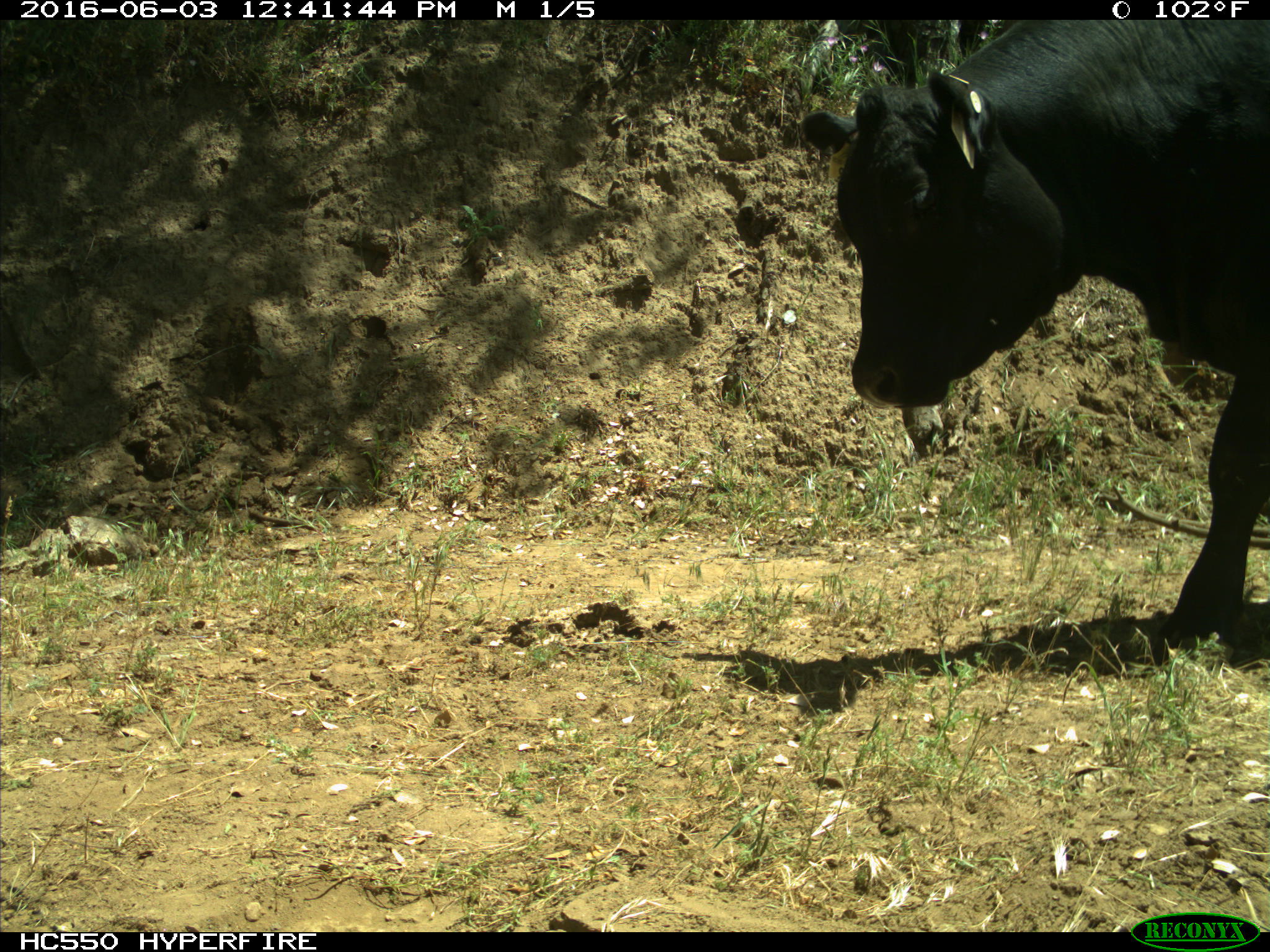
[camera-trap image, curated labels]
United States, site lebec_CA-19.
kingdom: Animalia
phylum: Chordata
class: Mammalia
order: Artiodactyla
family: Bovidae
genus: Bos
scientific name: Bos taurus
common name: domestic cow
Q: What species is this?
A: Bos taurus (domestic cow).